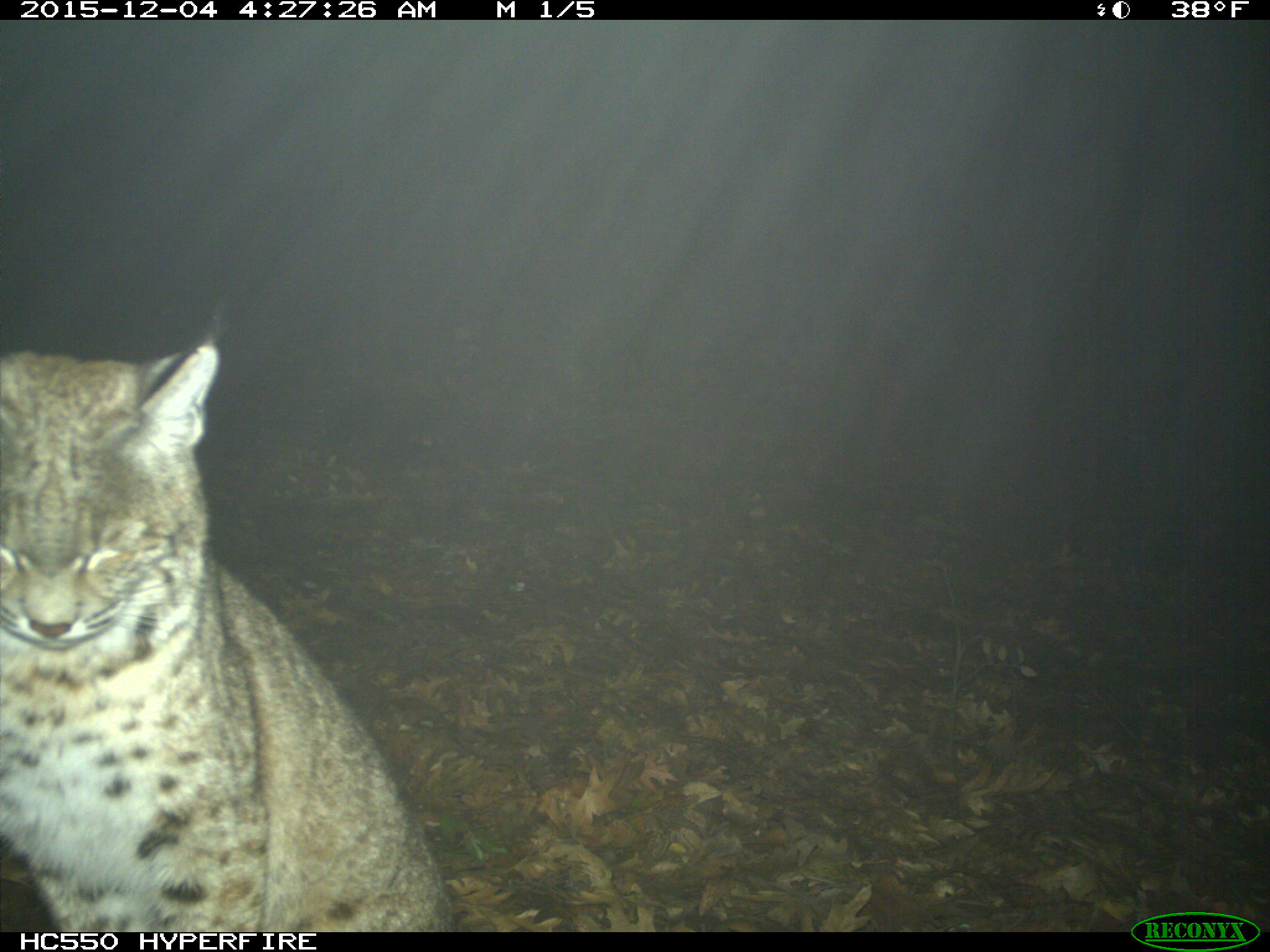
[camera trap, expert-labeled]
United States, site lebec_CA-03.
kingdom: Animalia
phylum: Chordata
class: Mammalia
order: Carnivora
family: Felidae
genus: Lynx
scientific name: Lynx rufus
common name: bobcat